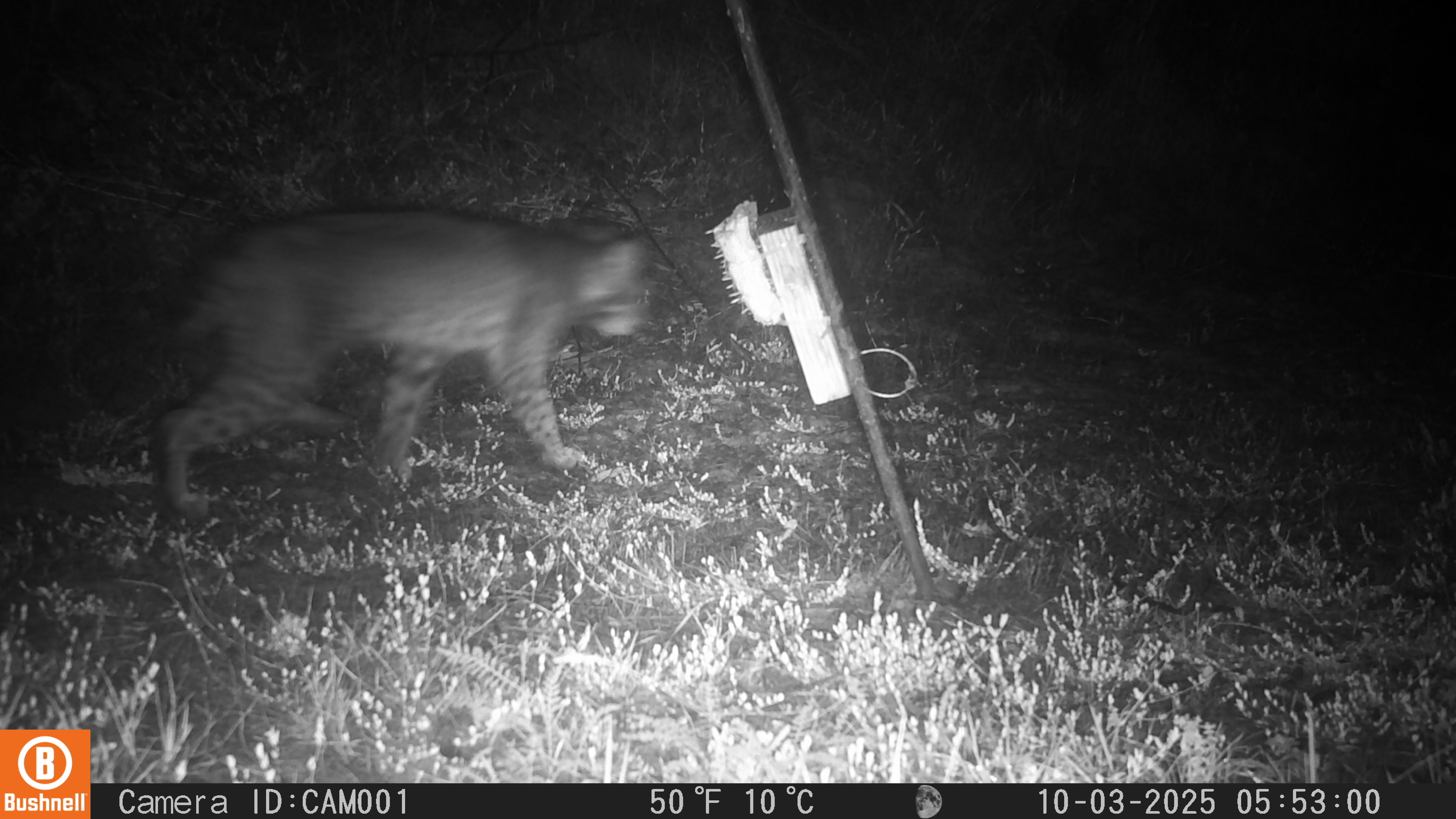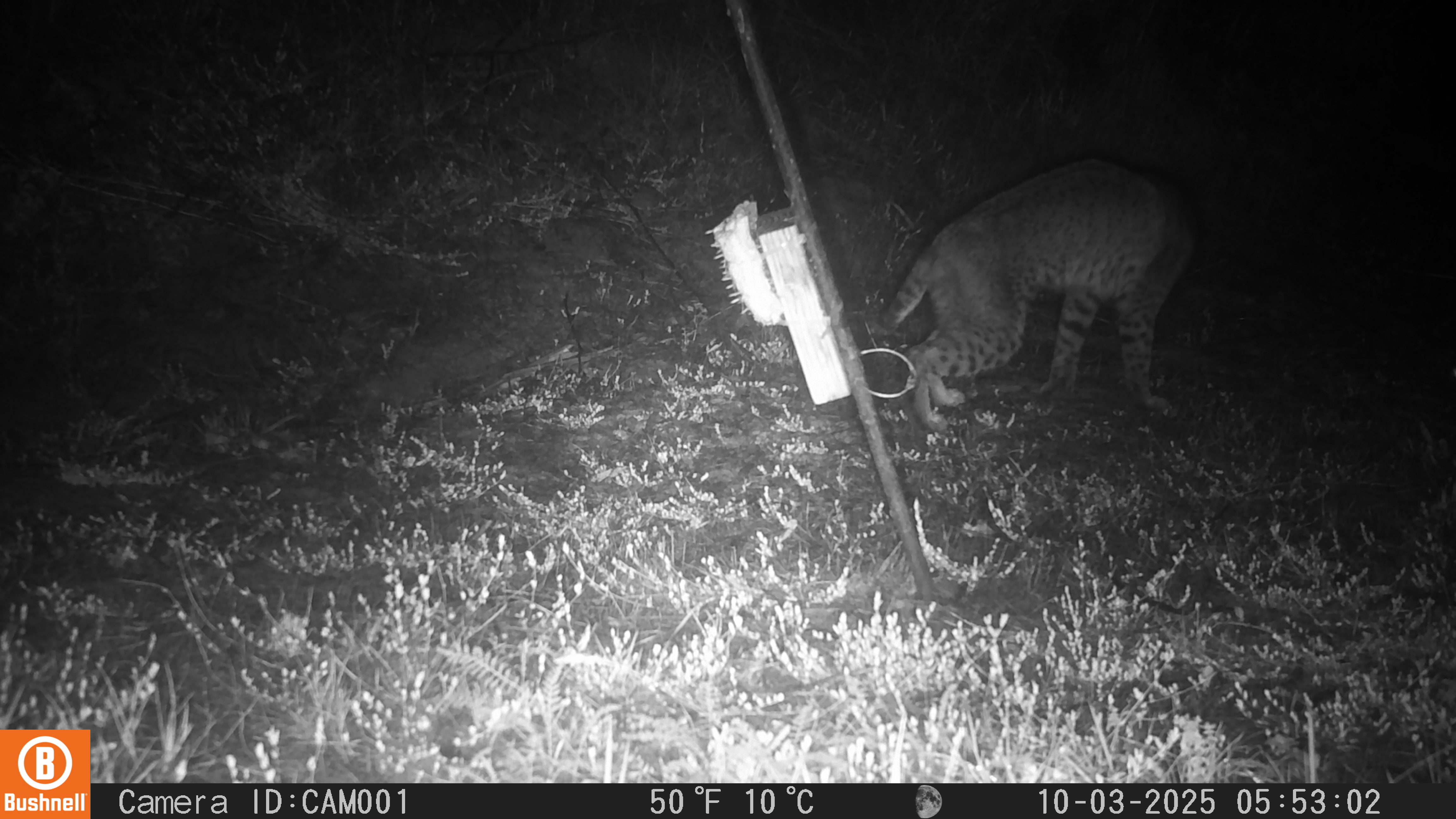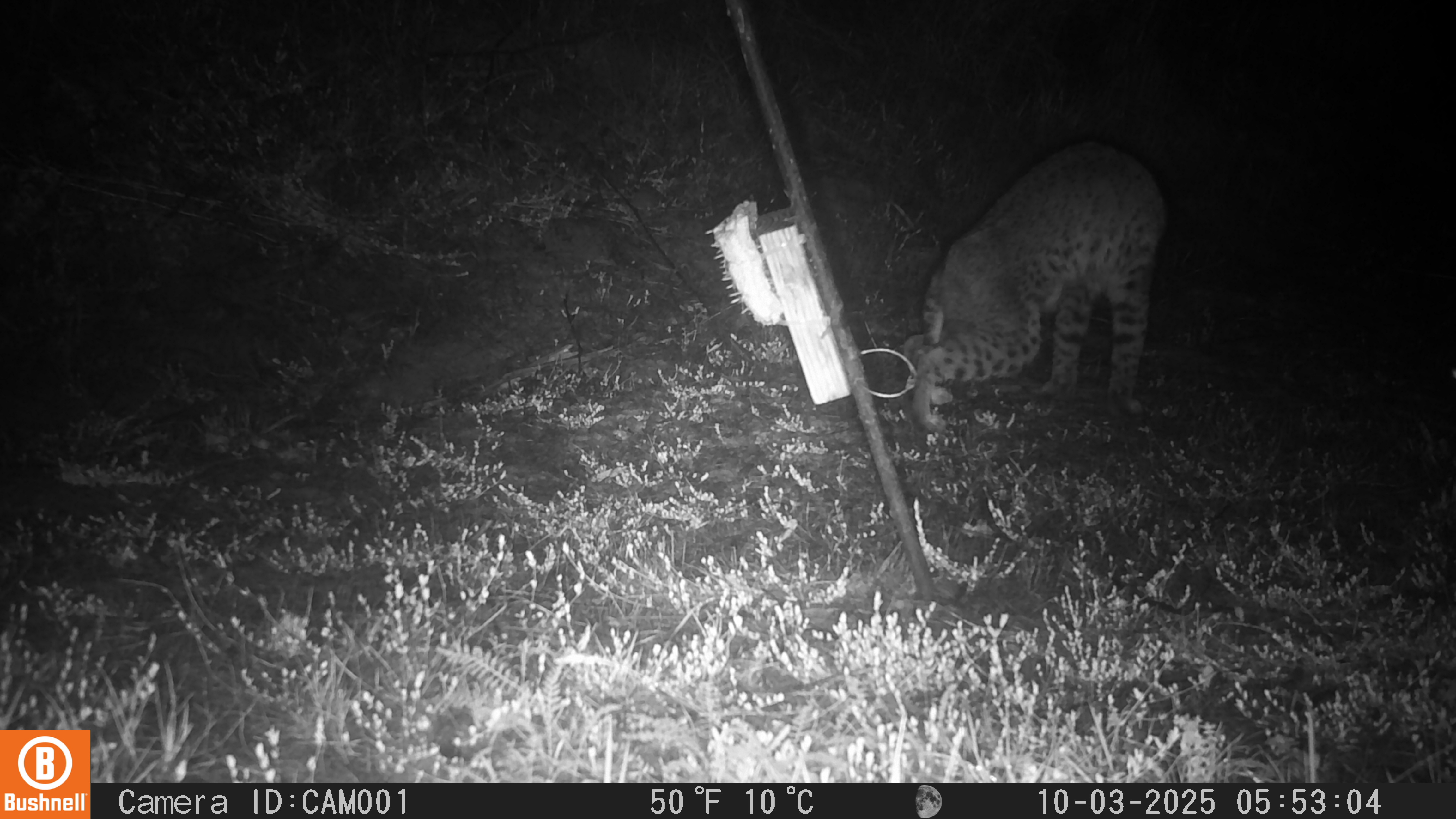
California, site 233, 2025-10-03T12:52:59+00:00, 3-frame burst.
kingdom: Animalia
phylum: Chordata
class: Mammalia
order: Carnivora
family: Felidae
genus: Lynx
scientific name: Lynx rufus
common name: bobcat